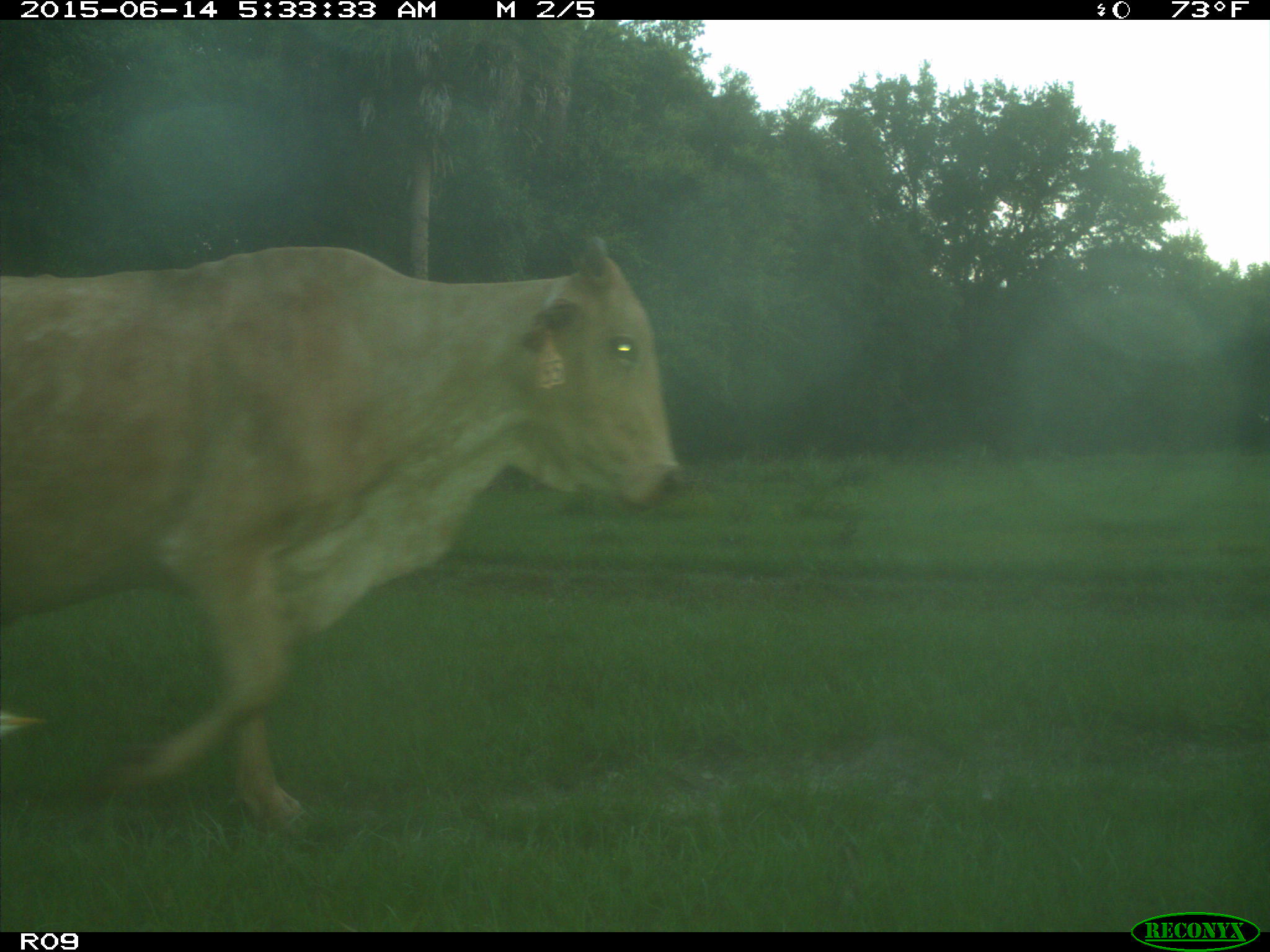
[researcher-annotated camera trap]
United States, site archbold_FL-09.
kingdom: Animalia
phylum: Chordata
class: Mammalia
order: Artiodactyla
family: Bovidae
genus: Bos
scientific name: Bos taurus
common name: domestic cow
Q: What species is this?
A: Bos taurus (domestic cow).